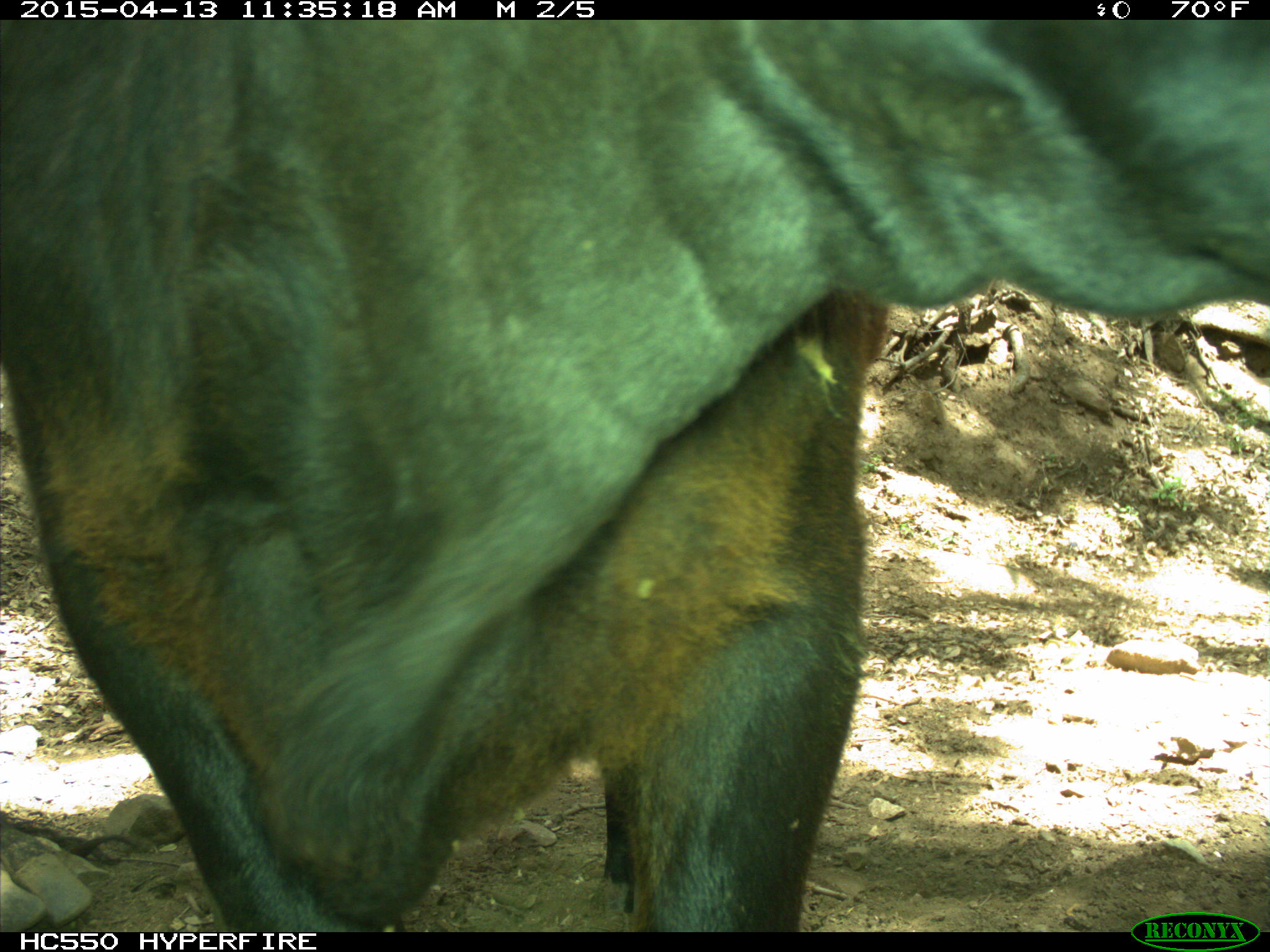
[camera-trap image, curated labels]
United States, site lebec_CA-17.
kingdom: Animalia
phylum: Chordata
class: Mammalia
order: Artiodactyla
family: Bovidae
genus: Bos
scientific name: Bos taurus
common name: domestic cow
Bos taurus (domestic cow).